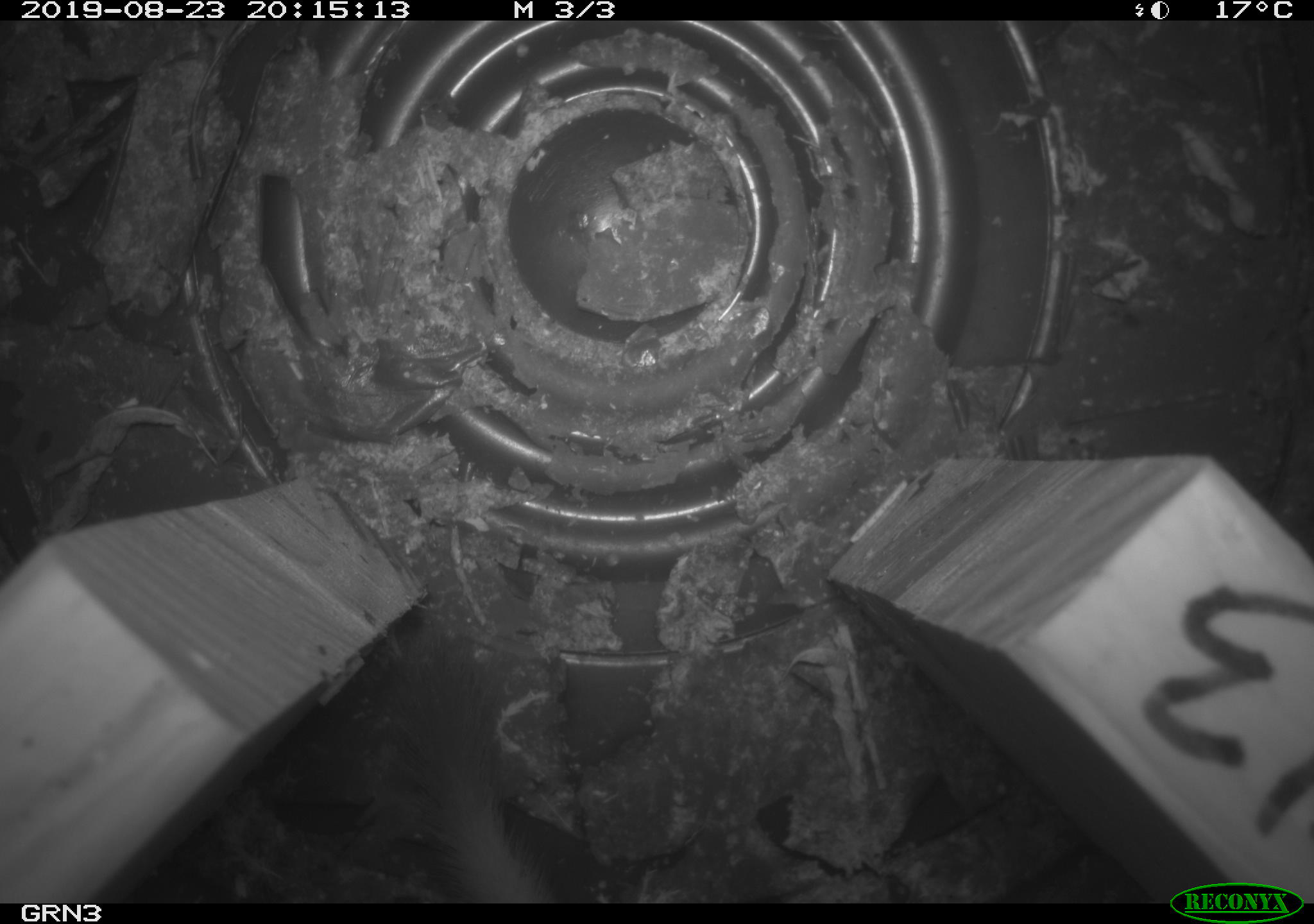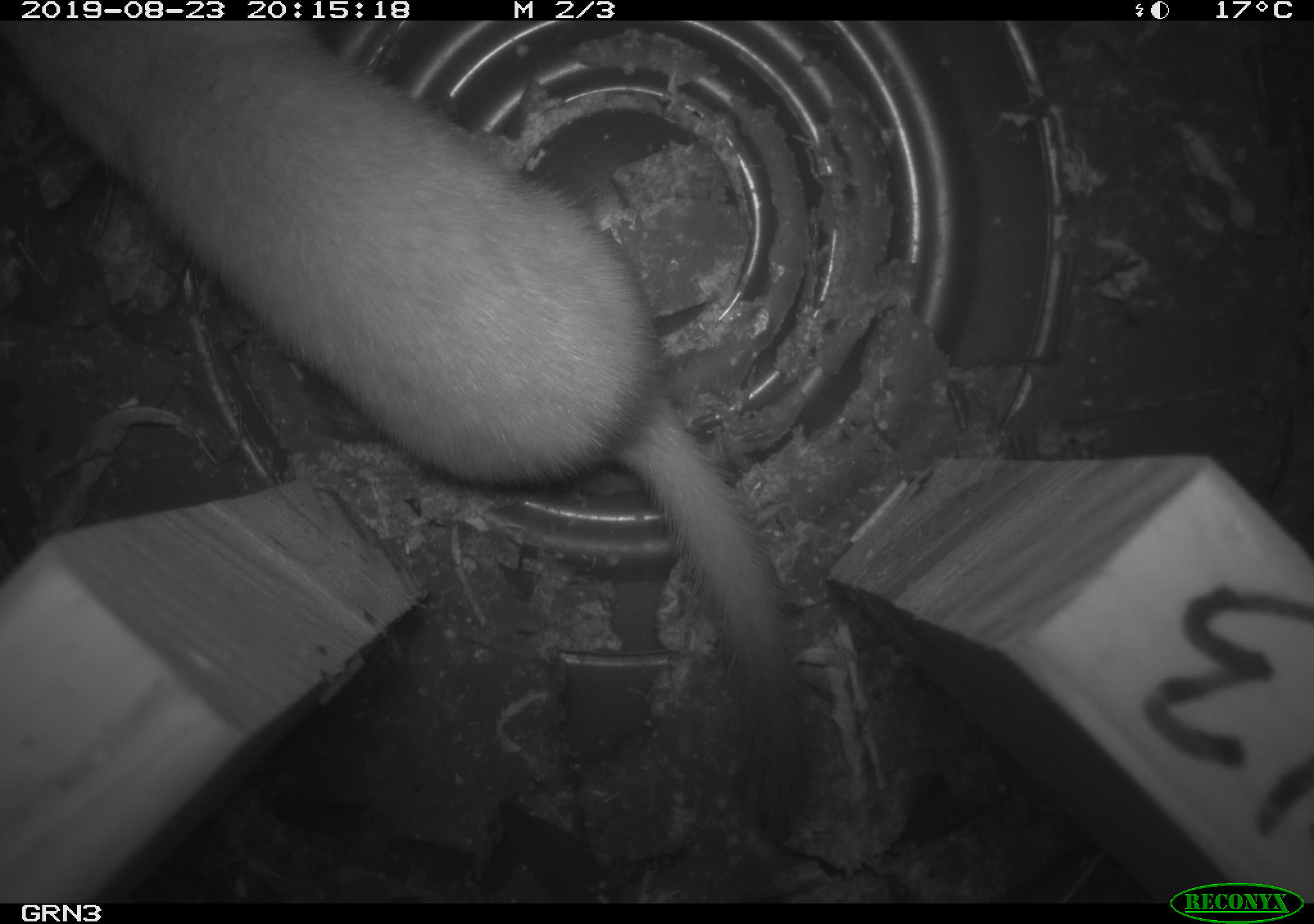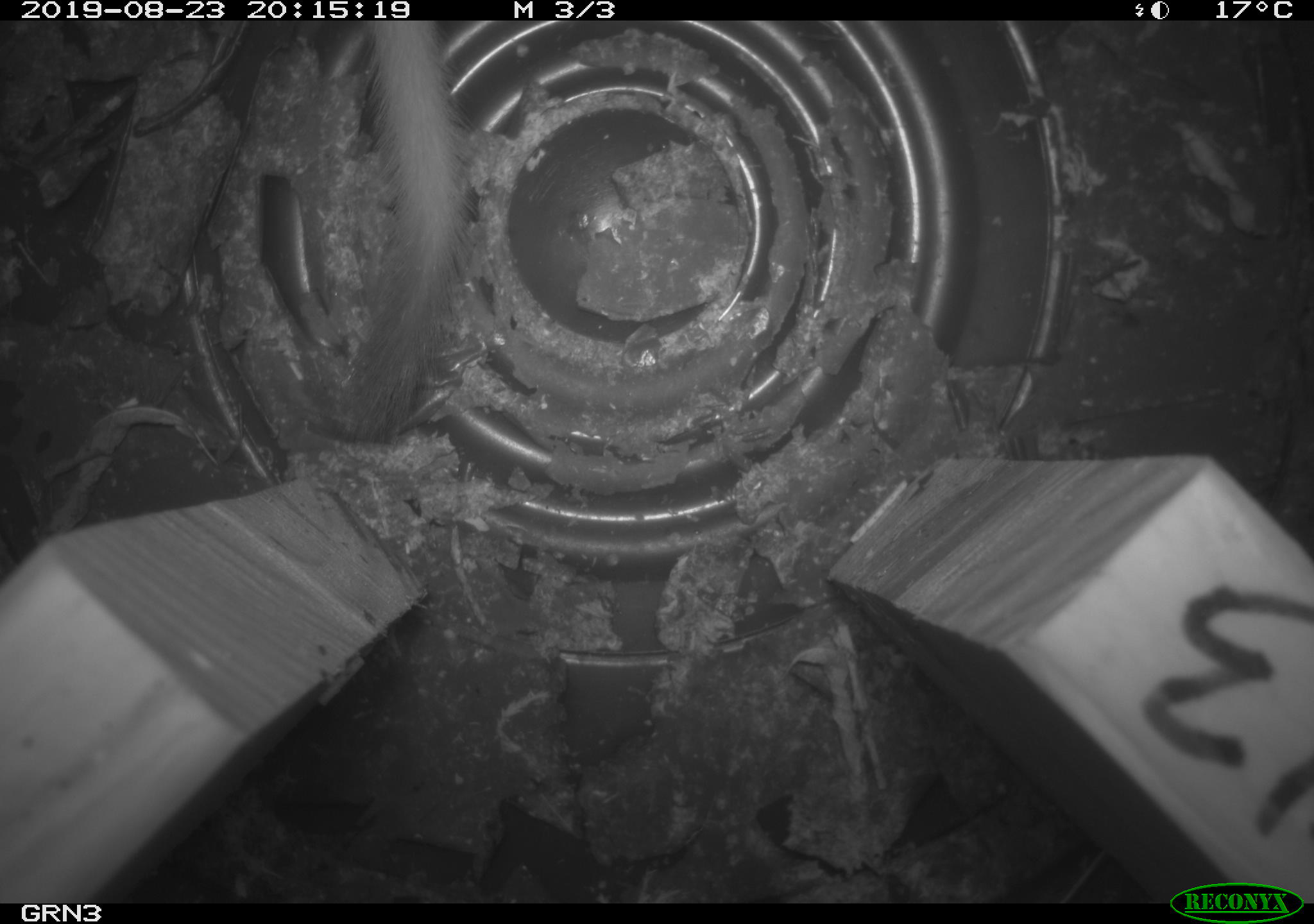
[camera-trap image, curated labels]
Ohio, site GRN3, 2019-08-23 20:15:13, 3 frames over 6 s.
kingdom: Animalia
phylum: Chordata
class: Mammalia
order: Carnivora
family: Mustelidae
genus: Neogale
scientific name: Neogale frenata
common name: long-tailed weasel